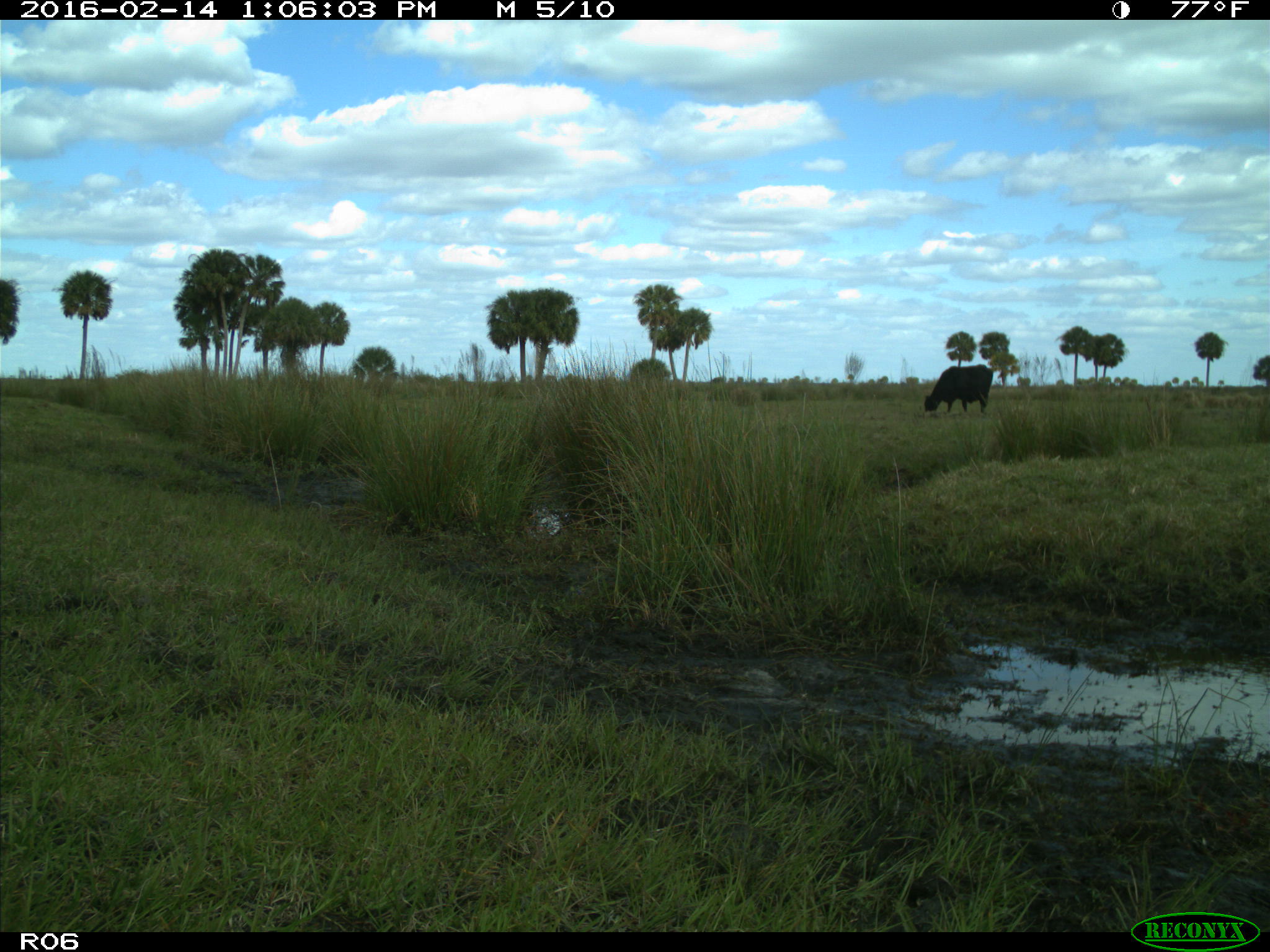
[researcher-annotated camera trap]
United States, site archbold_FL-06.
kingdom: Animalia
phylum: Chordata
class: Mammalia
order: Artiodactyla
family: Bovidae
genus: Bos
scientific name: Bos taurus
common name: domestic cow